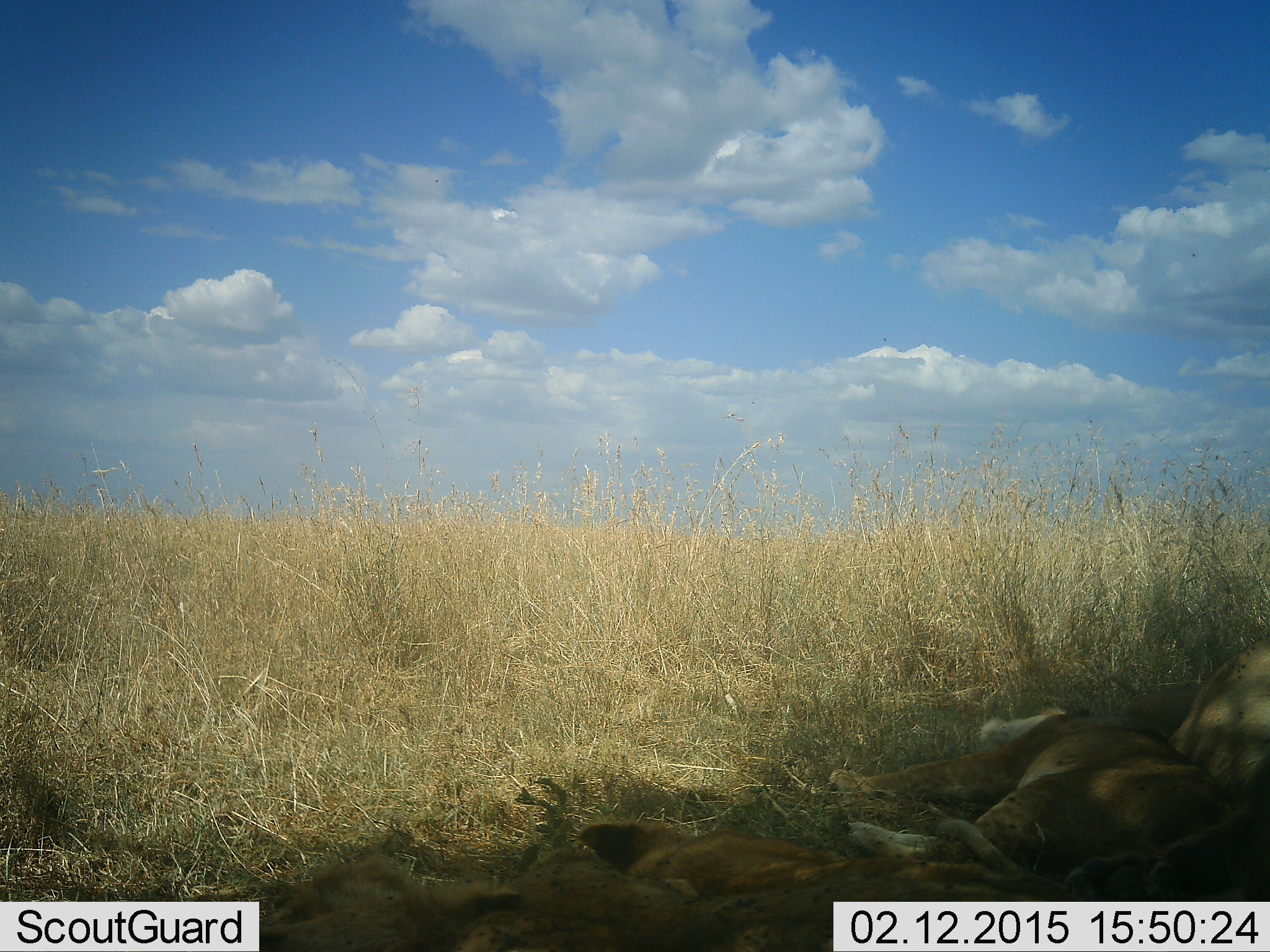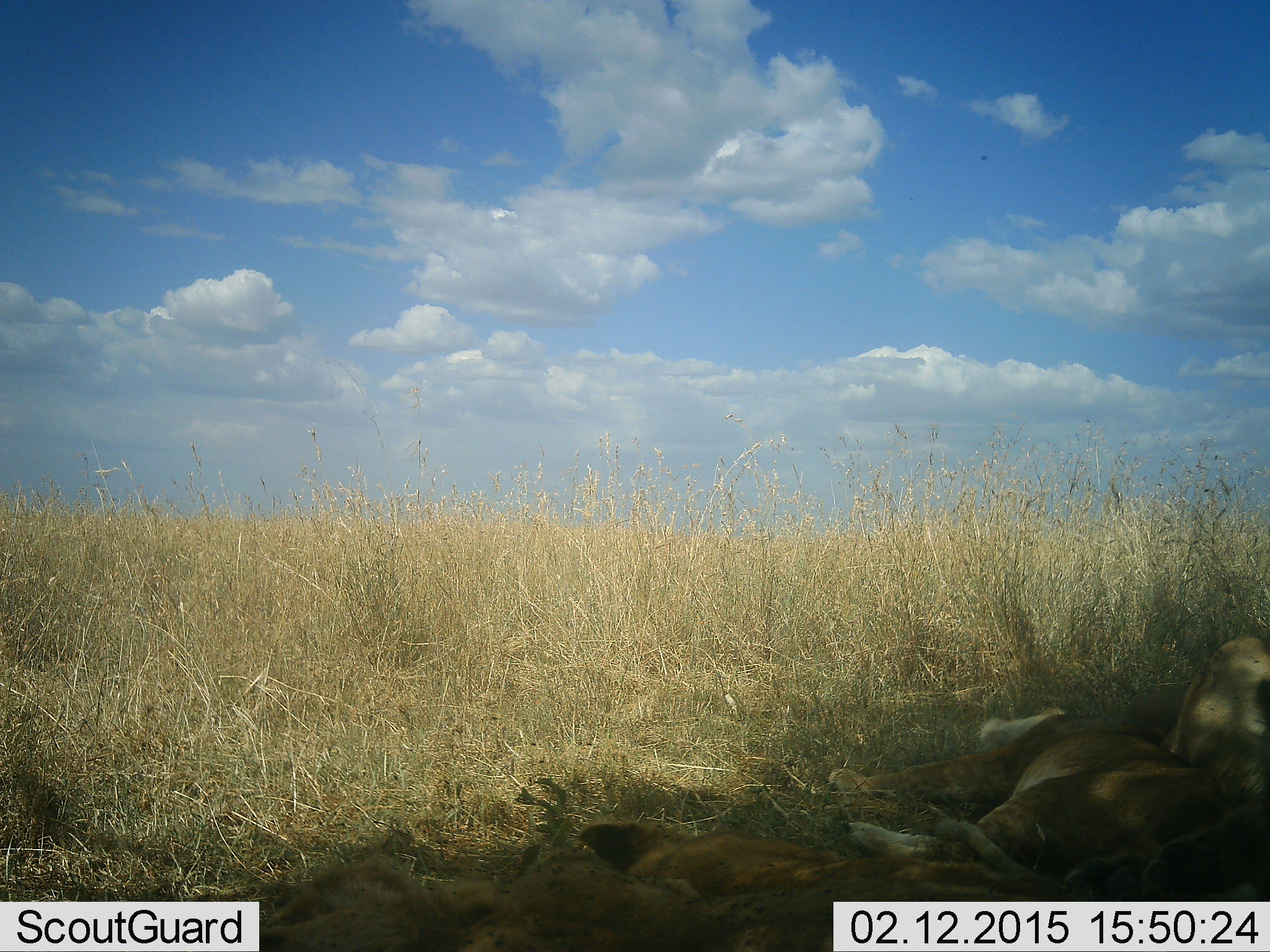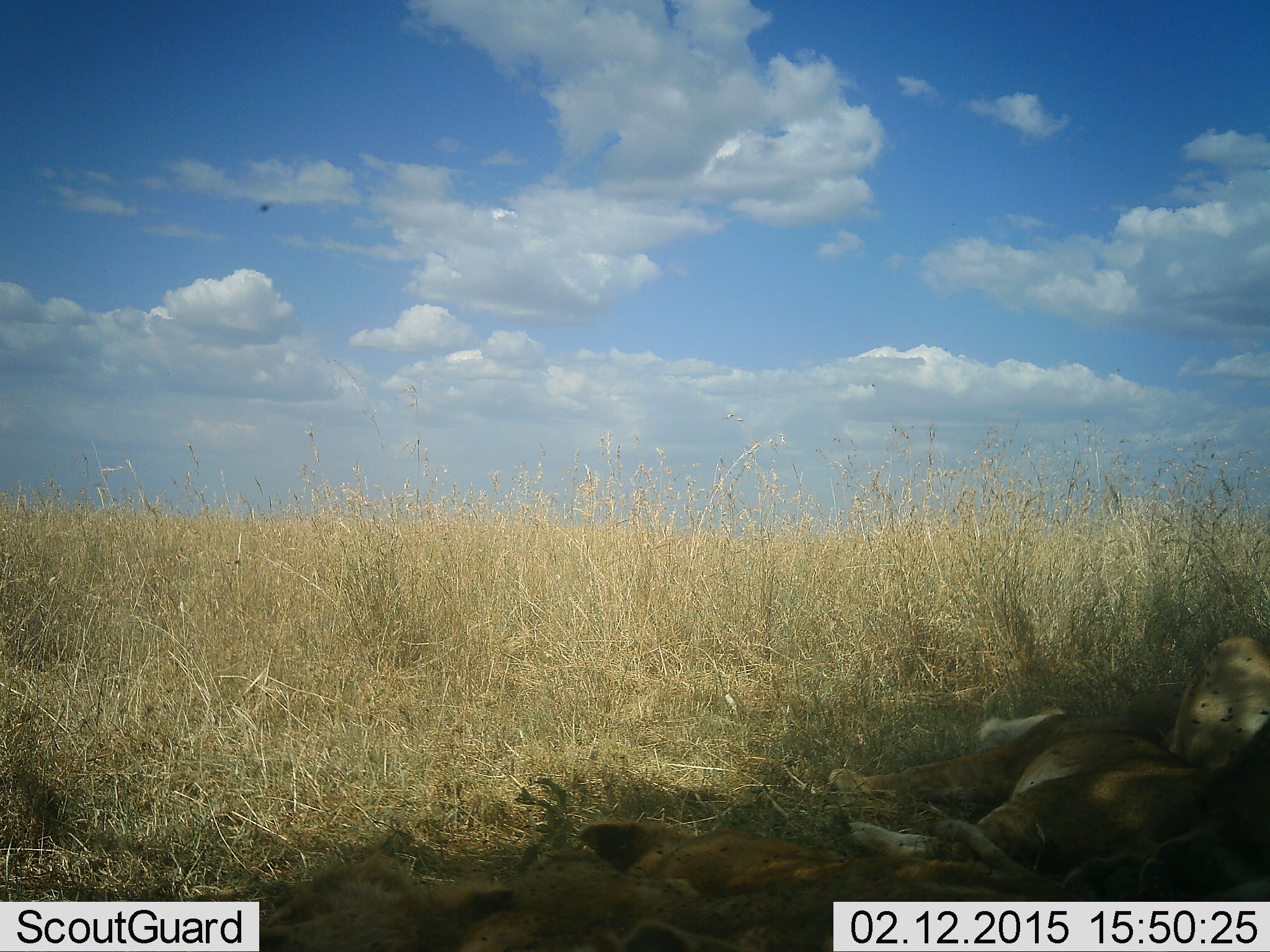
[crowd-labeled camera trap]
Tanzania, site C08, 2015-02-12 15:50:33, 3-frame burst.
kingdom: Animalia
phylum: Chordata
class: Mammalia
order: Carnivora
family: Felidae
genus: Panthera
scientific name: Panthera leo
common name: lion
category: lionfemale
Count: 3.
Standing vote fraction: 0%.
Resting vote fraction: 100%.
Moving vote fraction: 0%.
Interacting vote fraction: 0%.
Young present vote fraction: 10%.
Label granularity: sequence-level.